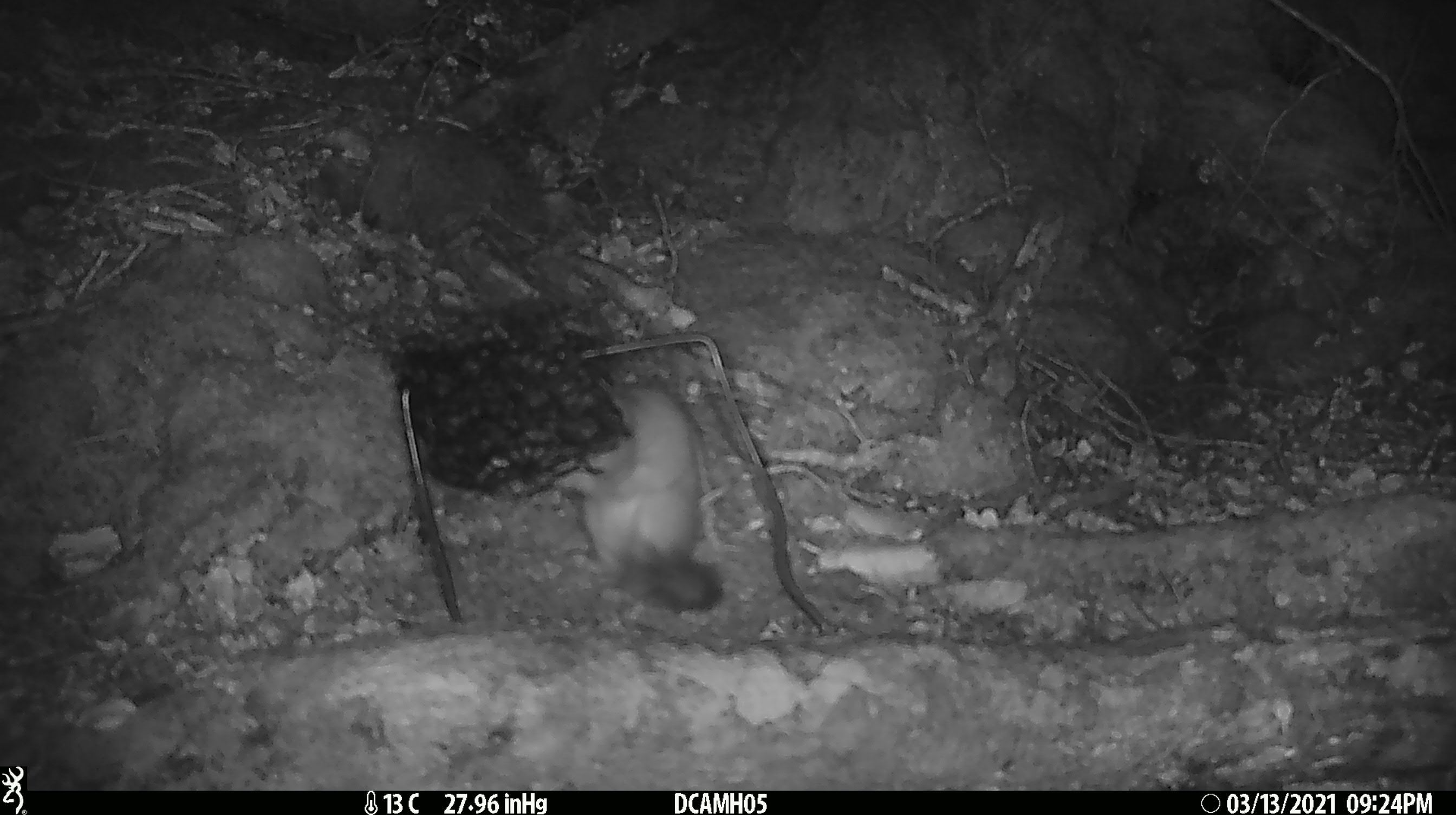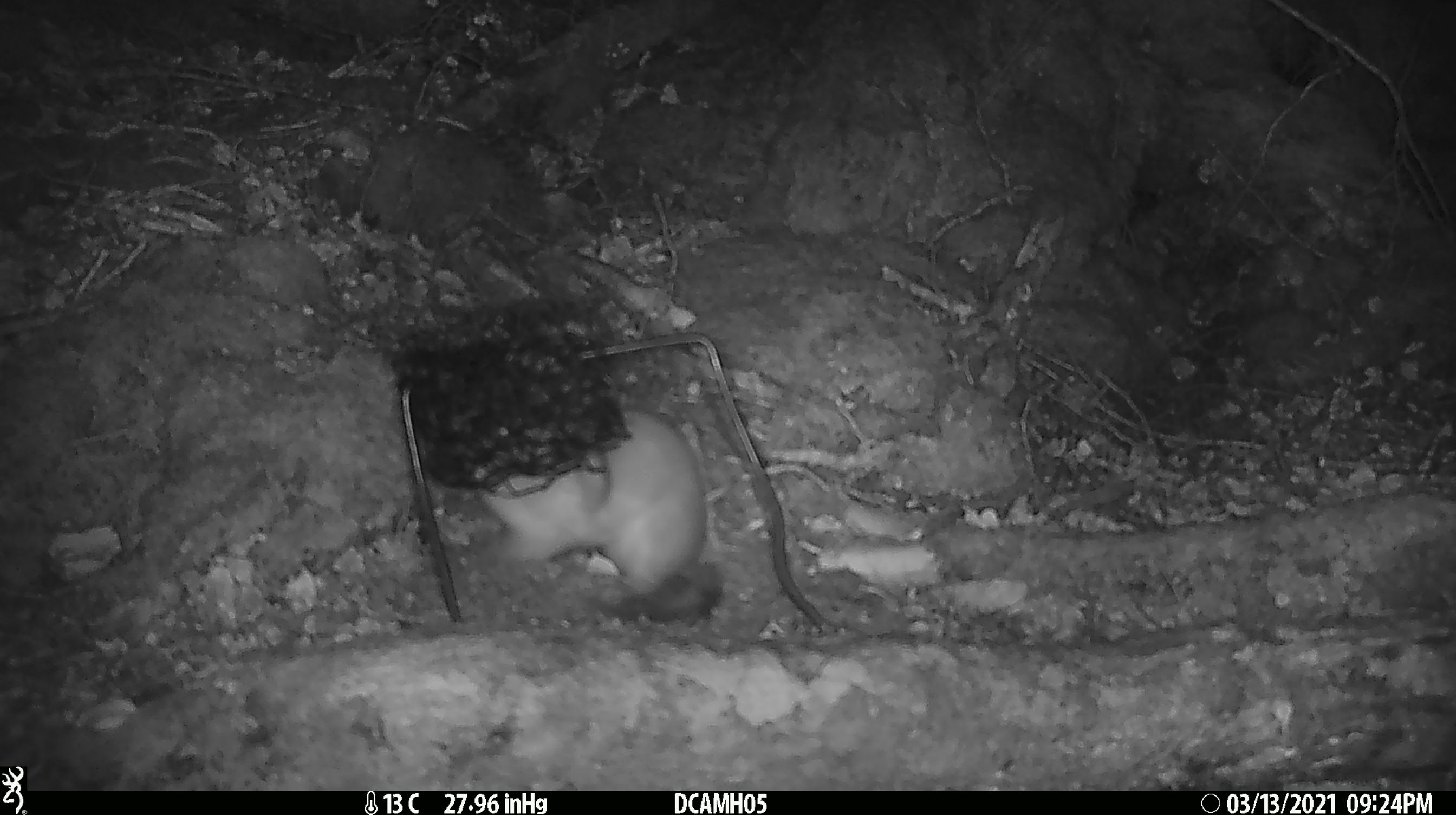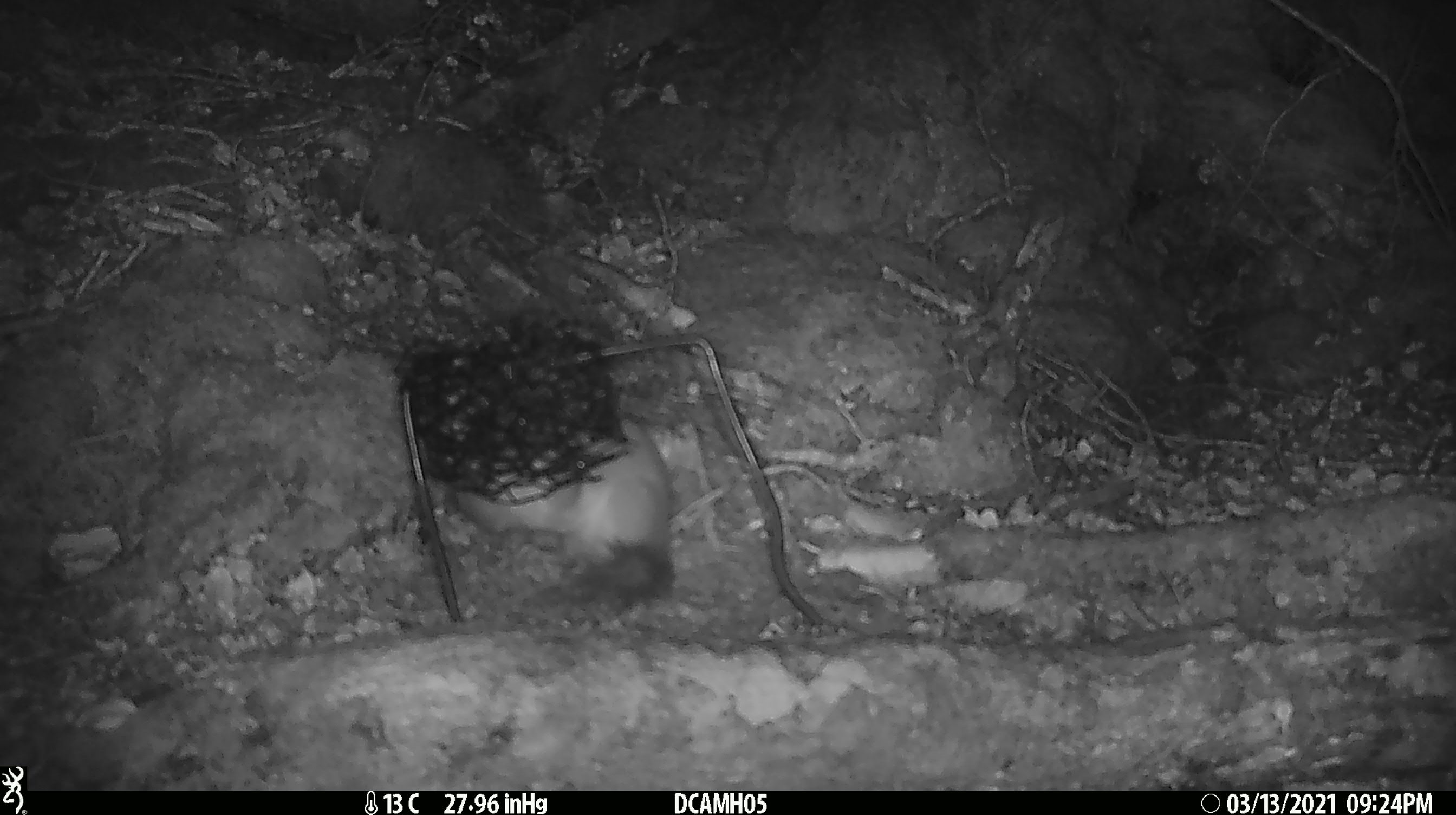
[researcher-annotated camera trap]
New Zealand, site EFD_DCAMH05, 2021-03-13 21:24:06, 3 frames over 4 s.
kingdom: Animalia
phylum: Chordata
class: Mammalia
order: Carnivora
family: Mustelidae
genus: Mustela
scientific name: Mustela erminea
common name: stoat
Stoat (Mustela erminea).